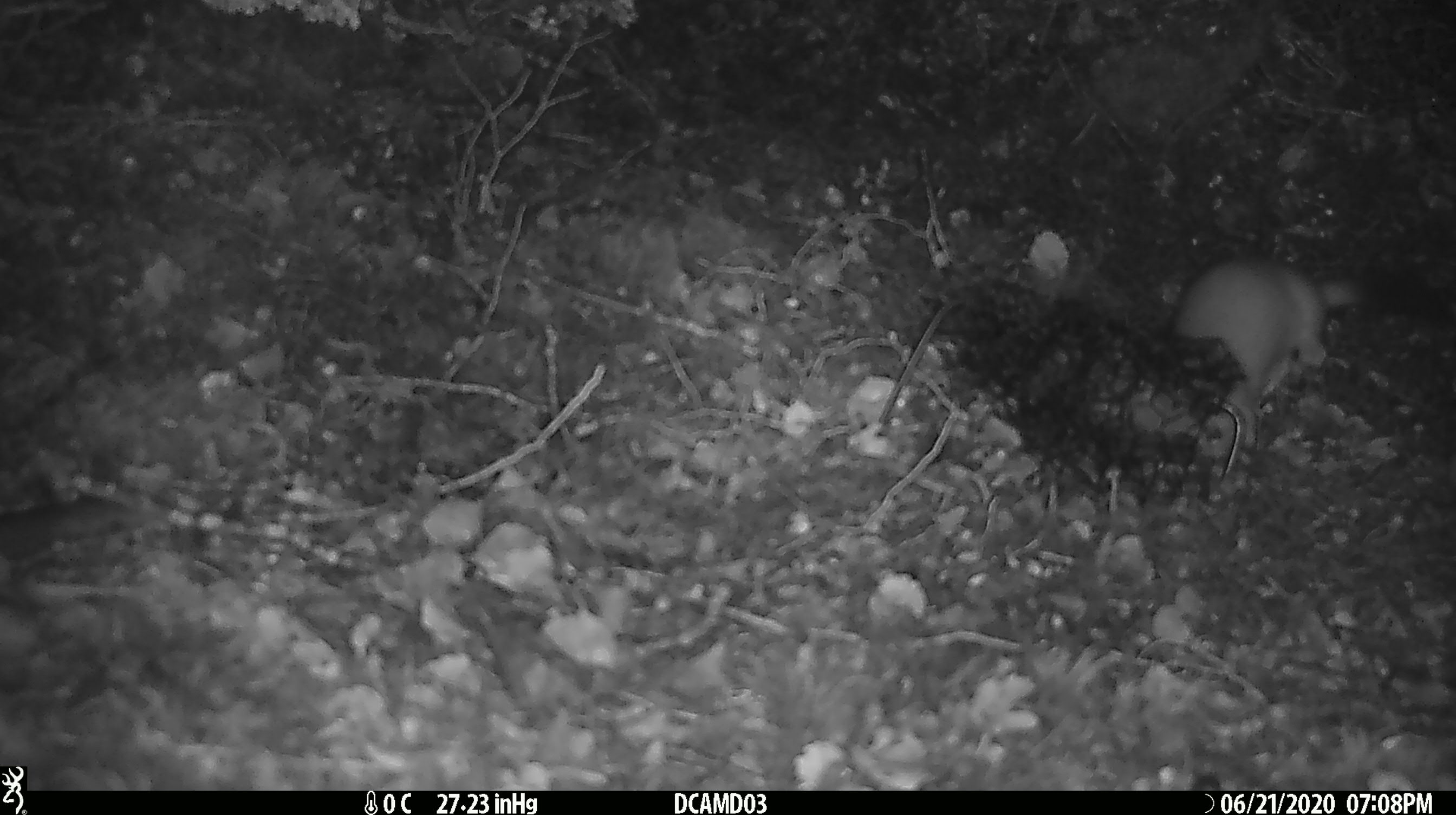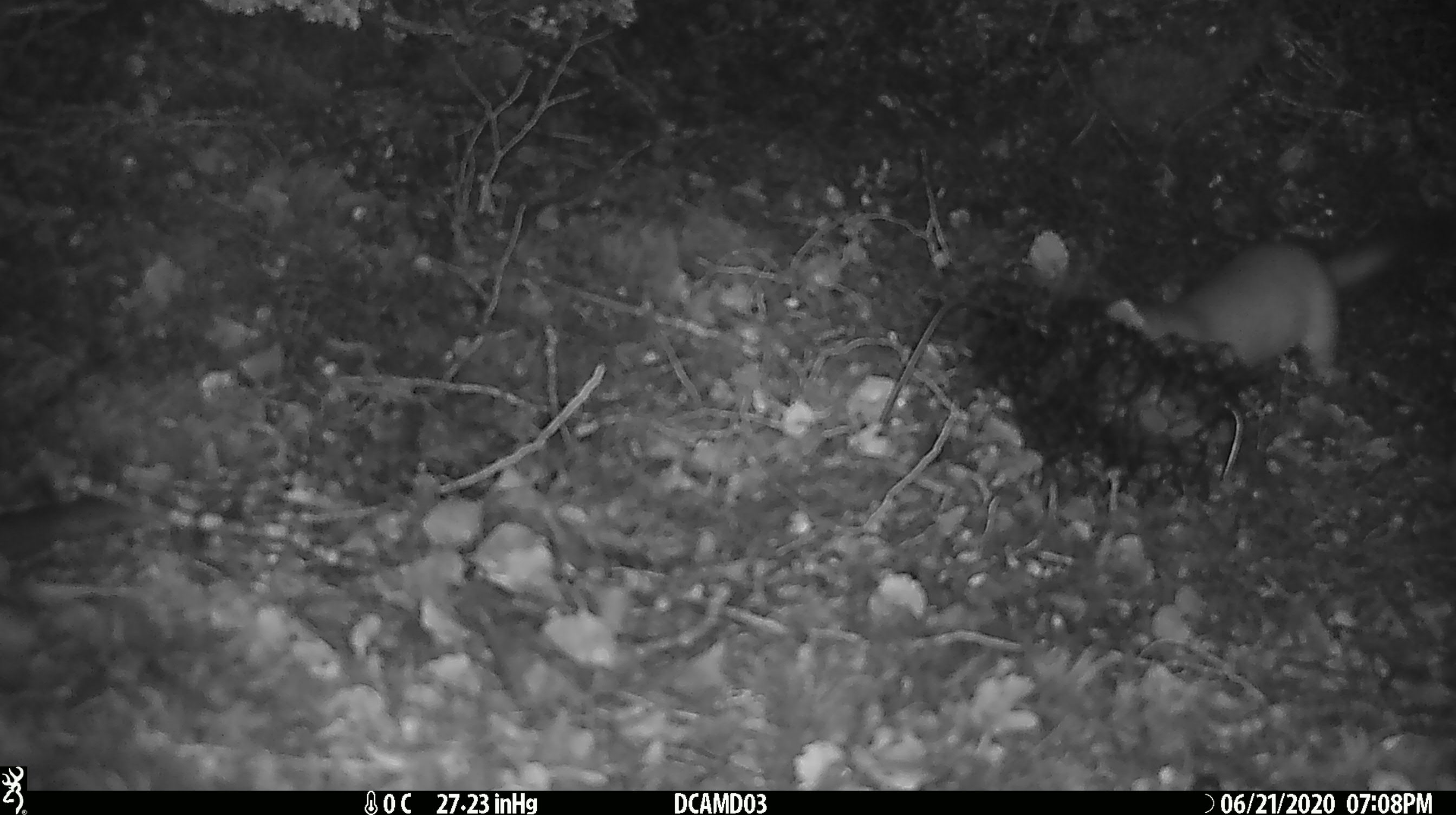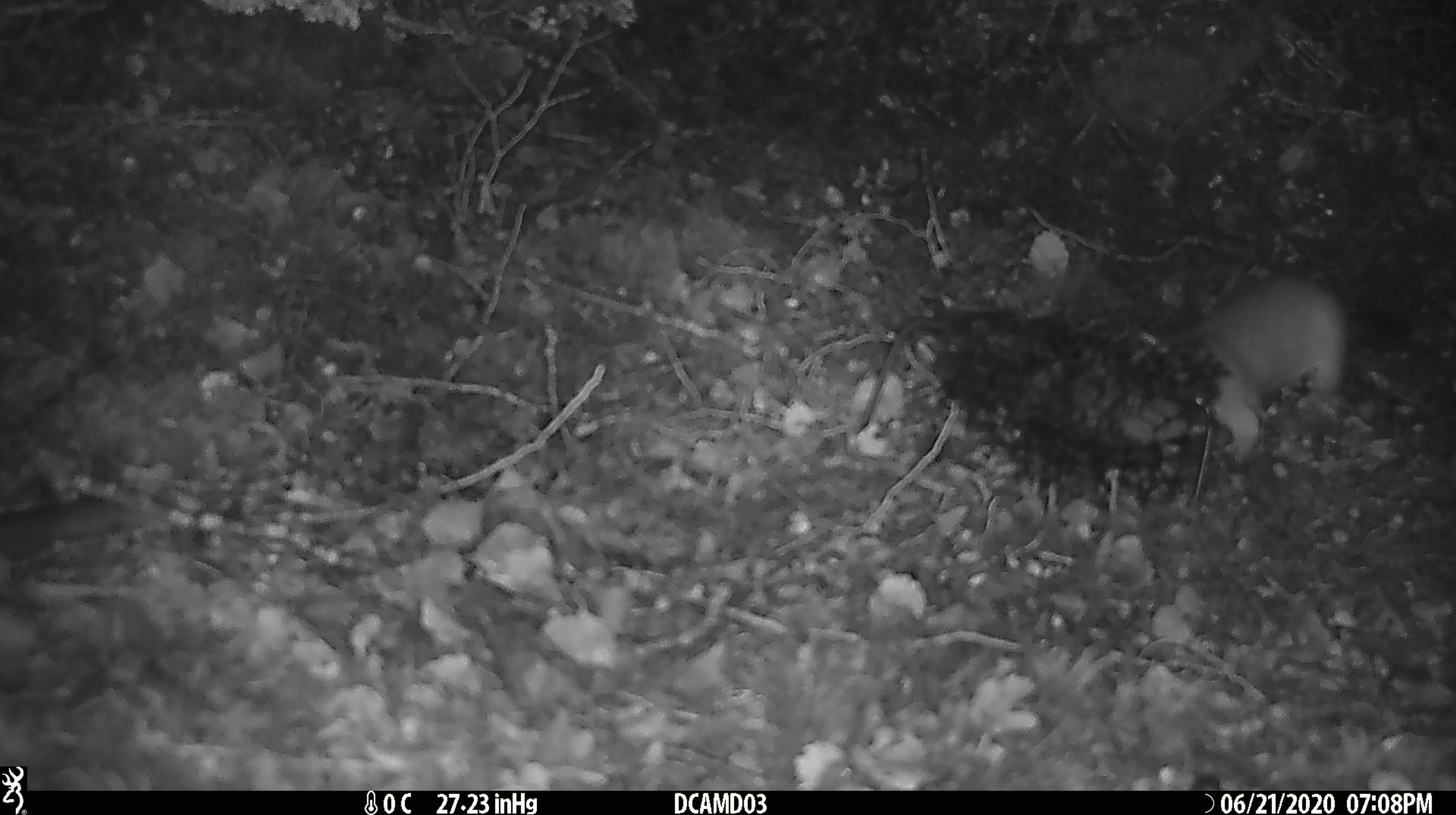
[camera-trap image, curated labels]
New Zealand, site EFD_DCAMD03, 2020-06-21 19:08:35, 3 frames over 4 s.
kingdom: Animalia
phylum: Chordata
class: Mammalia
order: Carnivora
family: Mustelidae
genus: Mustela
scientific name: Mustela erminea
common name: stoat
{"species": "stoat (Mustela erminea)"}